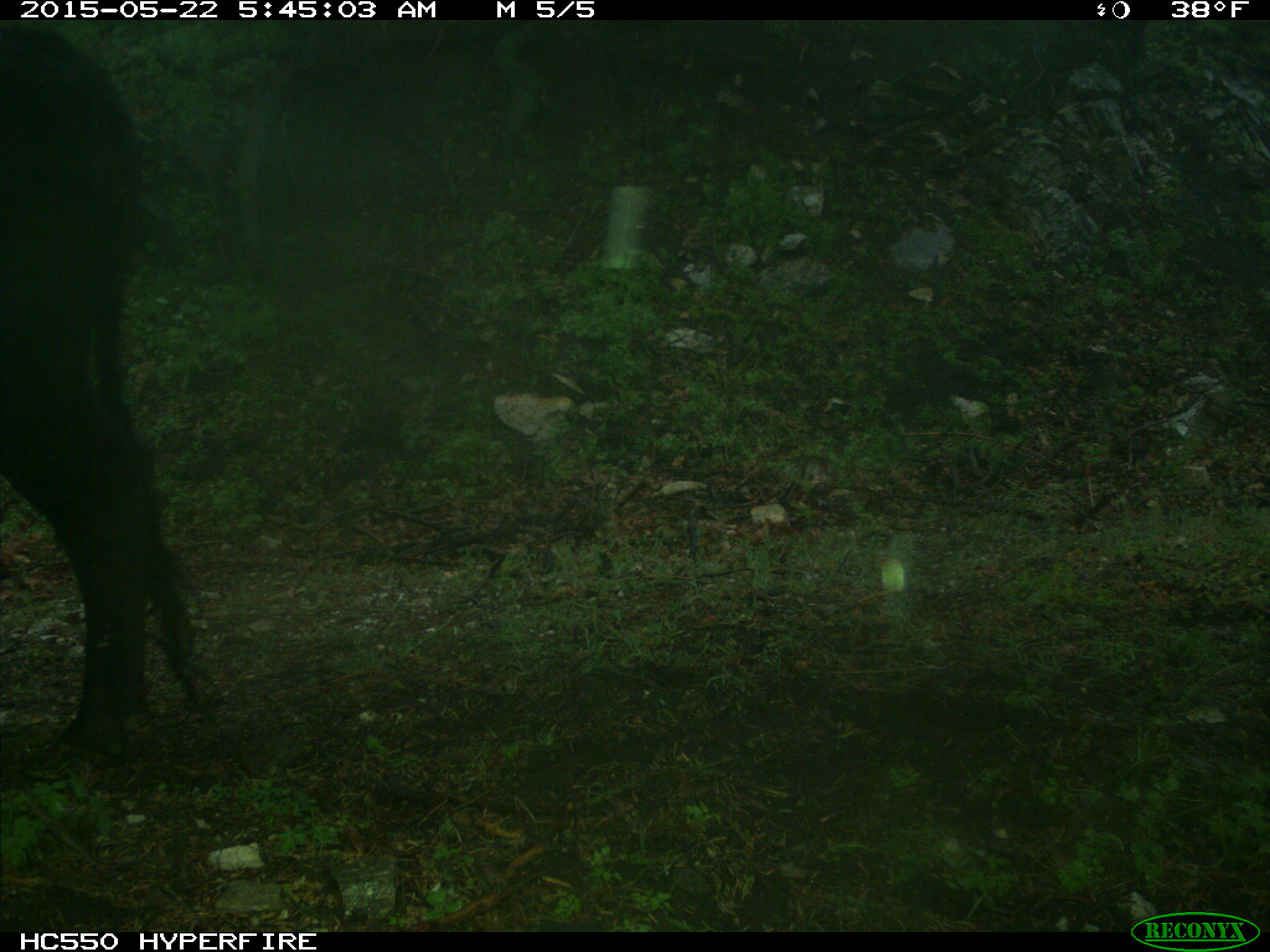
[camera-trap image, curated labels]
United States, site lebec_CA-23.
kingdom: Animalia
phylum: Chordata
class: Mammalia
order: Artiodactyla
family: Bovidae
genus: Bos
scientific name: Bos taurus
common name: domestic cow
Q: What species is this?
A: Bos taurus (domestic cow).